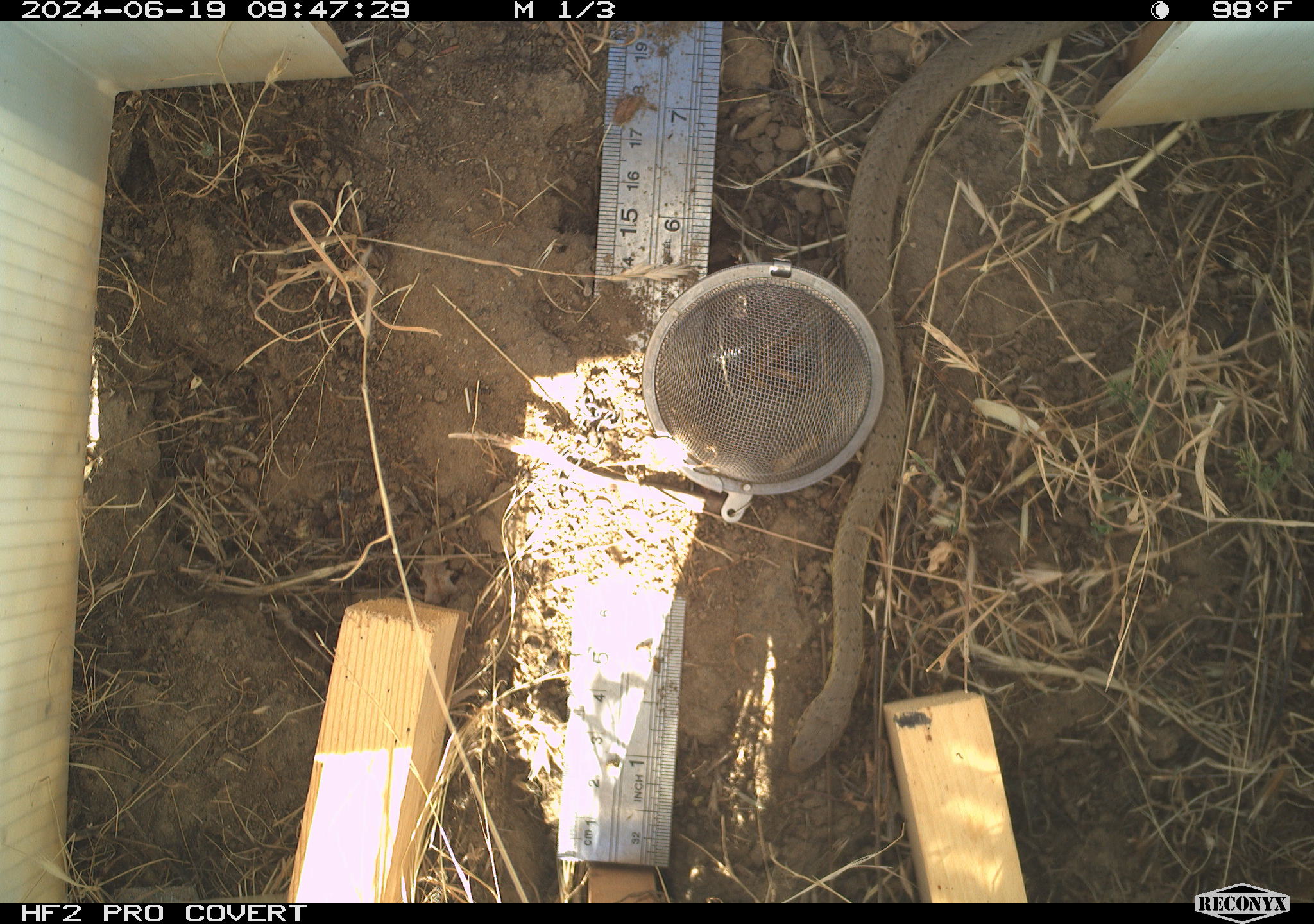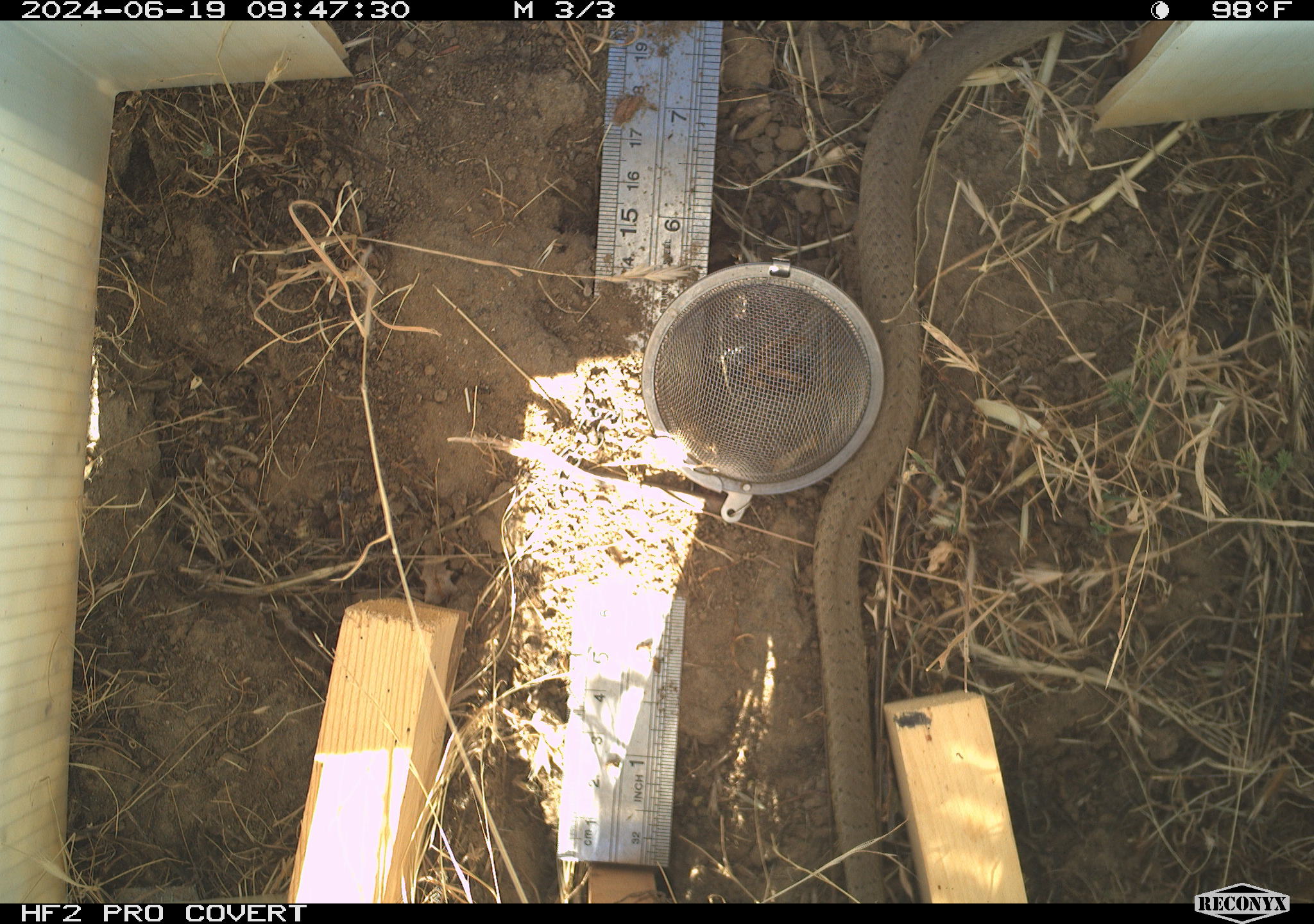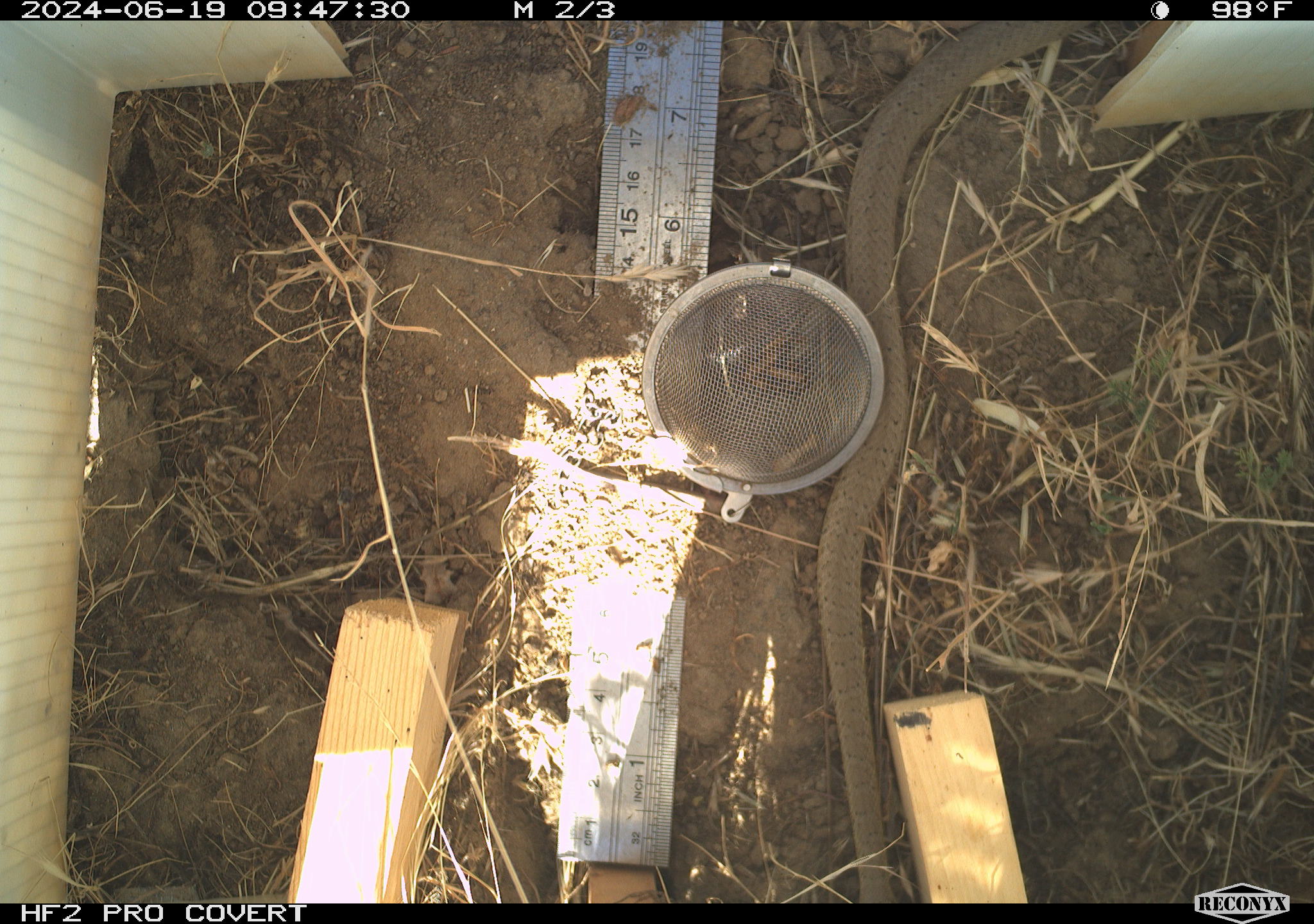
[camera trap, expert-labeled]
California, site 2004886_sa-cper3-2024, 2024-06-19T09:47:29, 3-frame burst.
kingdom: Animalia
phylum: Chordata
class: Reptilia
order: Squamata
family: Colubridae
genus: Pituophis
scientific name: Pituophis catenifer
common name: gophersnake